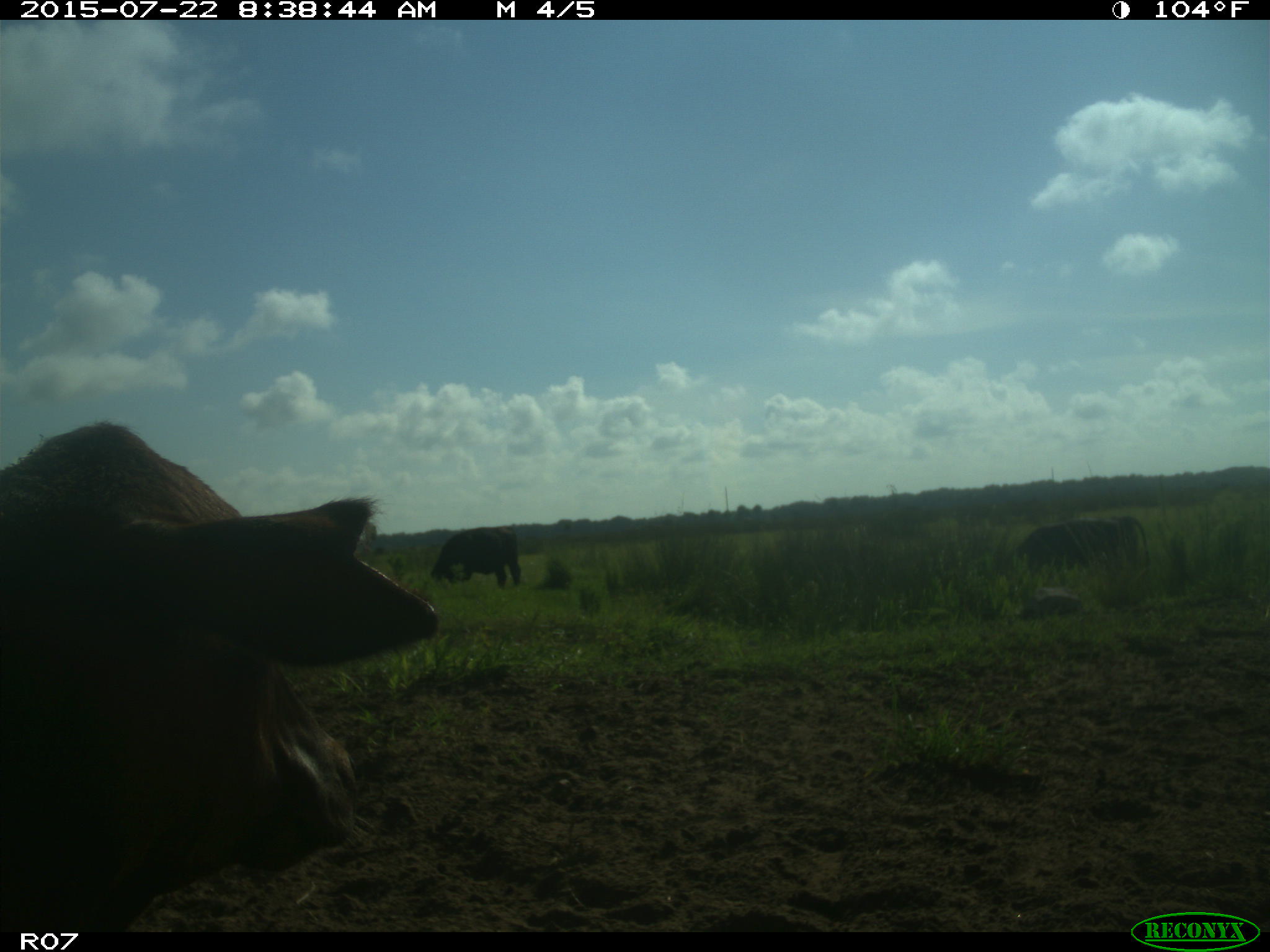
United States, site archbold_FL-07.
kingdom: Animalia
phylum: Chordata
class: Mammalia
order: Artiodactyla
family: Bovidae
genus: Bos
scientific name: Bos taurus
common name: domestic cow